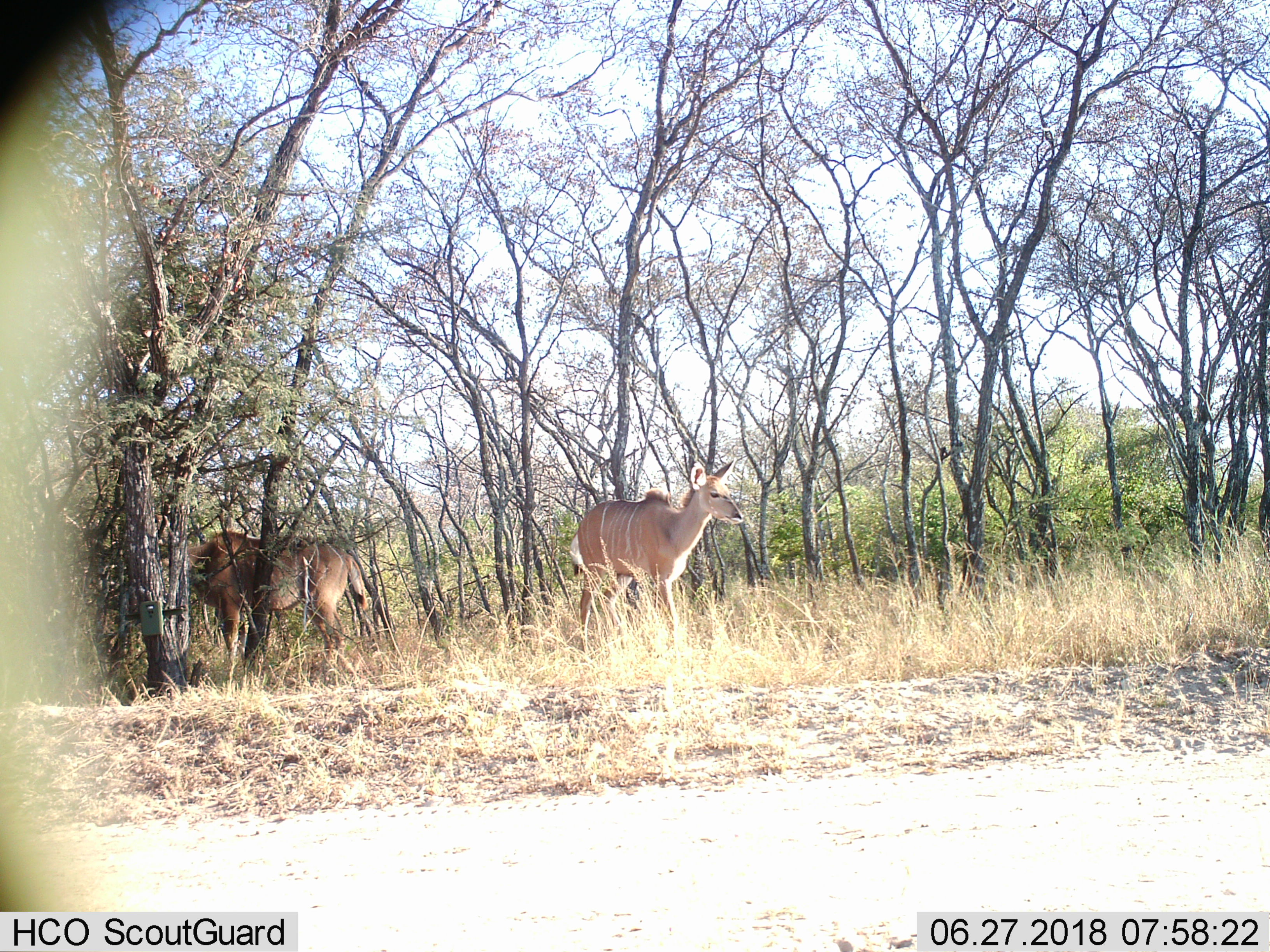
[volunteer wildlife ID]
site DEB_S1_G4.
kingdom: Animalia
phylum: Chordata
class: Mammalia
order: Artiodactyla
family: Bovidae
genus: Tragelaphus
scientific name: Tragelaphus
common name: kudu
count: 2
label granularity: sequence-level